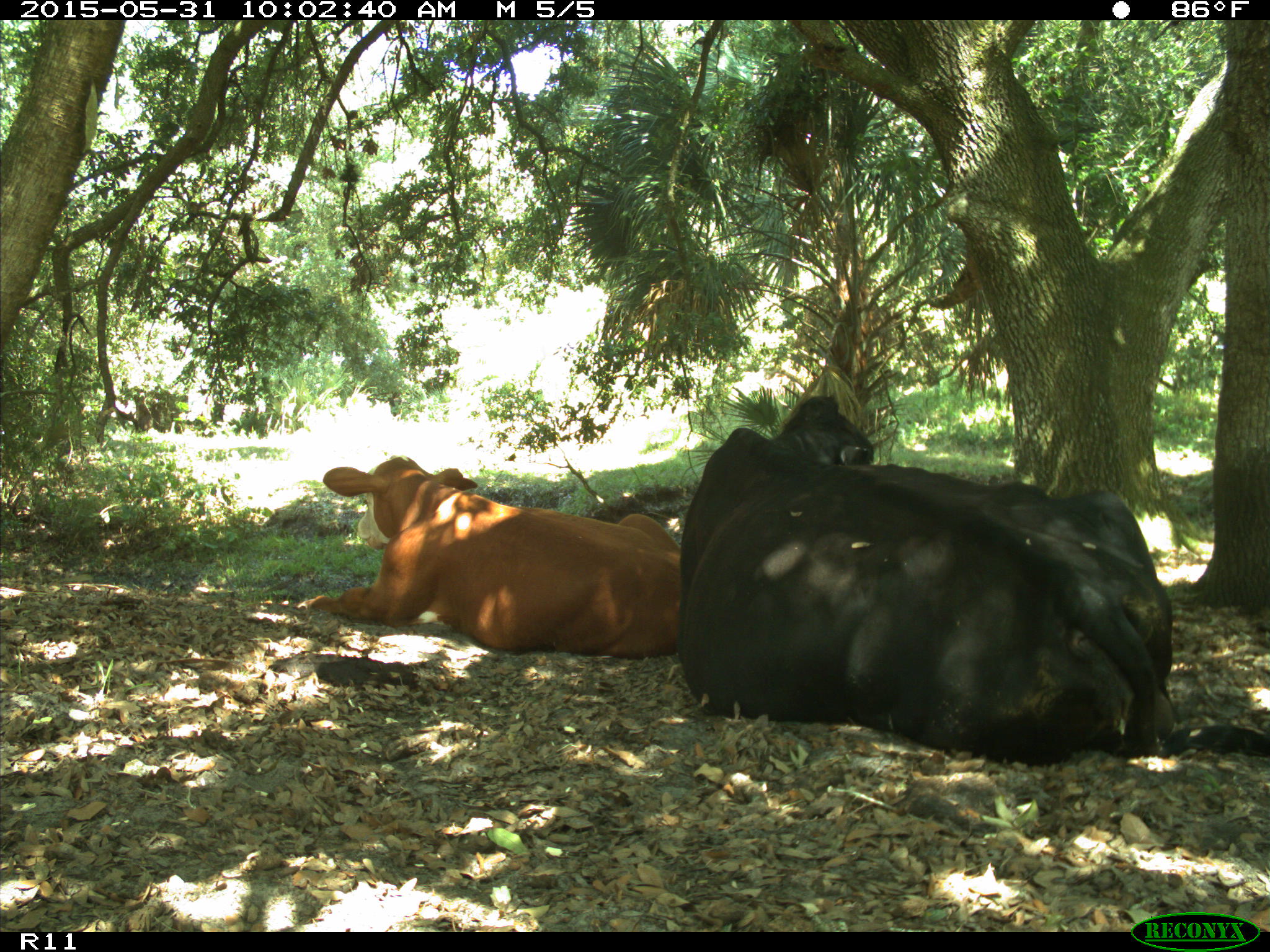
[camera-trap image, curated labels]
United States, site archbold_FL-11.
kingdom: Animalia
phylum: Chordata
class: Mammalia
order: Artiodactyla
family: Bovidae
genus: Bos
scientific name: Bos taurus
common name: domestic cow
Bos taurus (domestic cow).